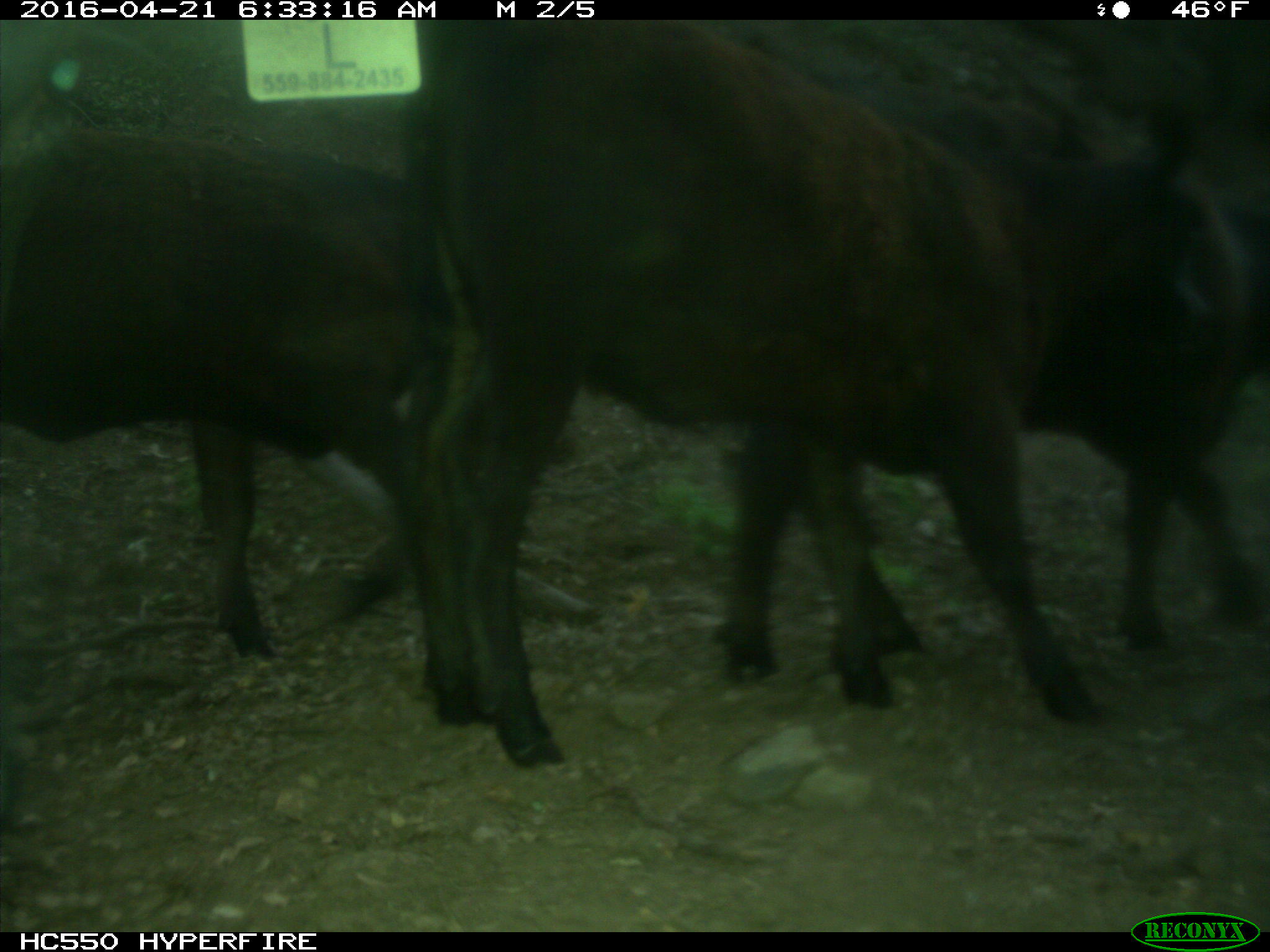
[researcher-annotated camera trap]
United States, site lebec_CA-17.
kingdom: Animalia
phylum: Chordata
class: Mammalia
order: Artiodactyla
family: Bovidae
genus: Bos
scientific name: Bos taurus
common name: domestic cow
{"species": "Bos taurus (domestic cow)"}